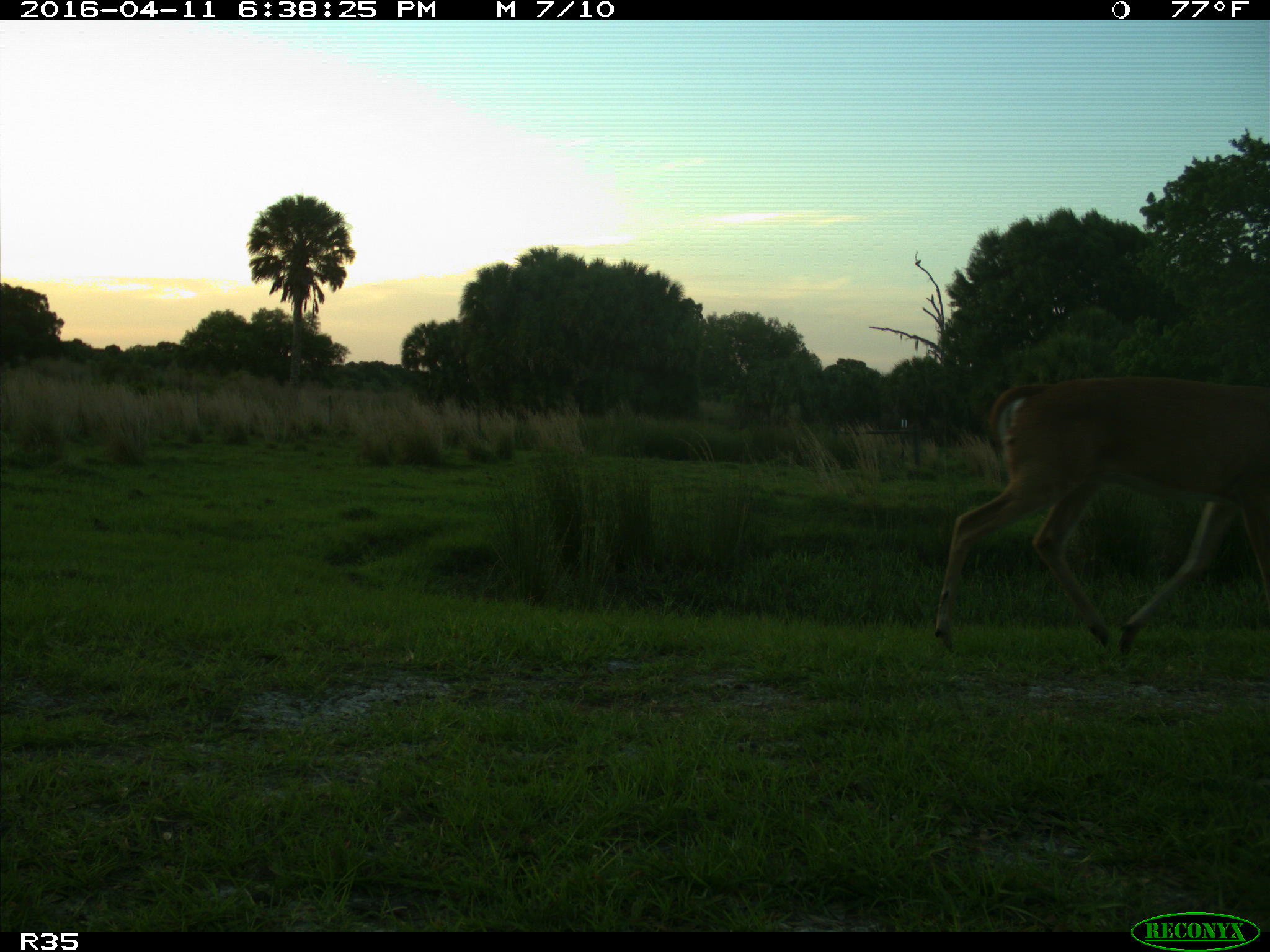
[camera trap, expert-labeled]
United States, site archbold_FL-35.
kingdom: Animalia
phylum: Chordata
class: Mammalia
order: Artiodactyla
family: Cervidae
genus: Odocoileus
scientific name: Odocoileus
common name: deer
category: unidentified deer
Unidentified deer (deer) (Odocoileus).